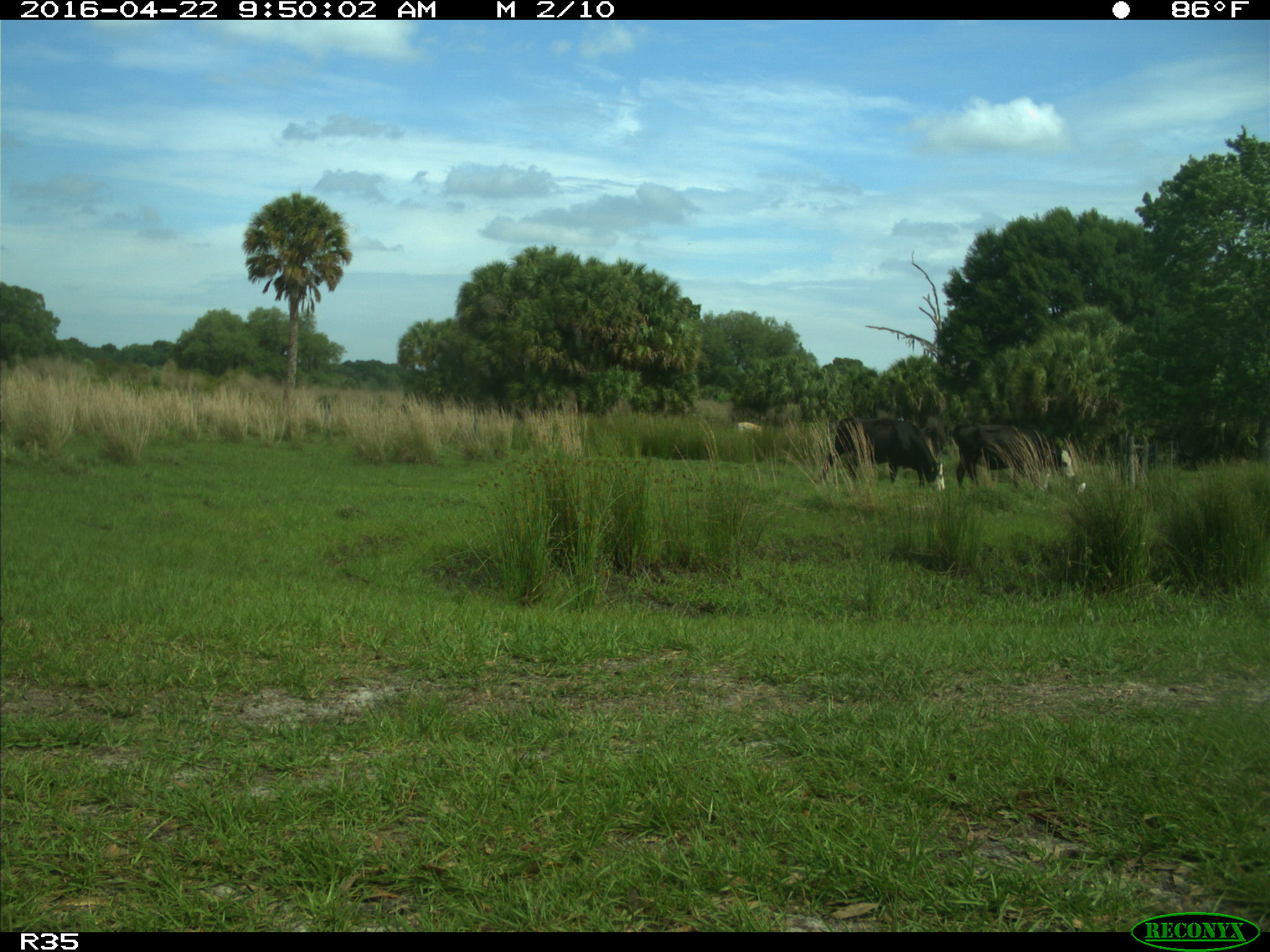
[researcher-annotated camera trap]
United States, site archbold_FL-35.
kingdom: Animalia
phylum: Chordata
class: Mammalia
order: Artiodactyla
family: Bovidae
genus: Bos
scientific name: Bos taurus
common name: domestic cow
Bos taurus (domestic cow).